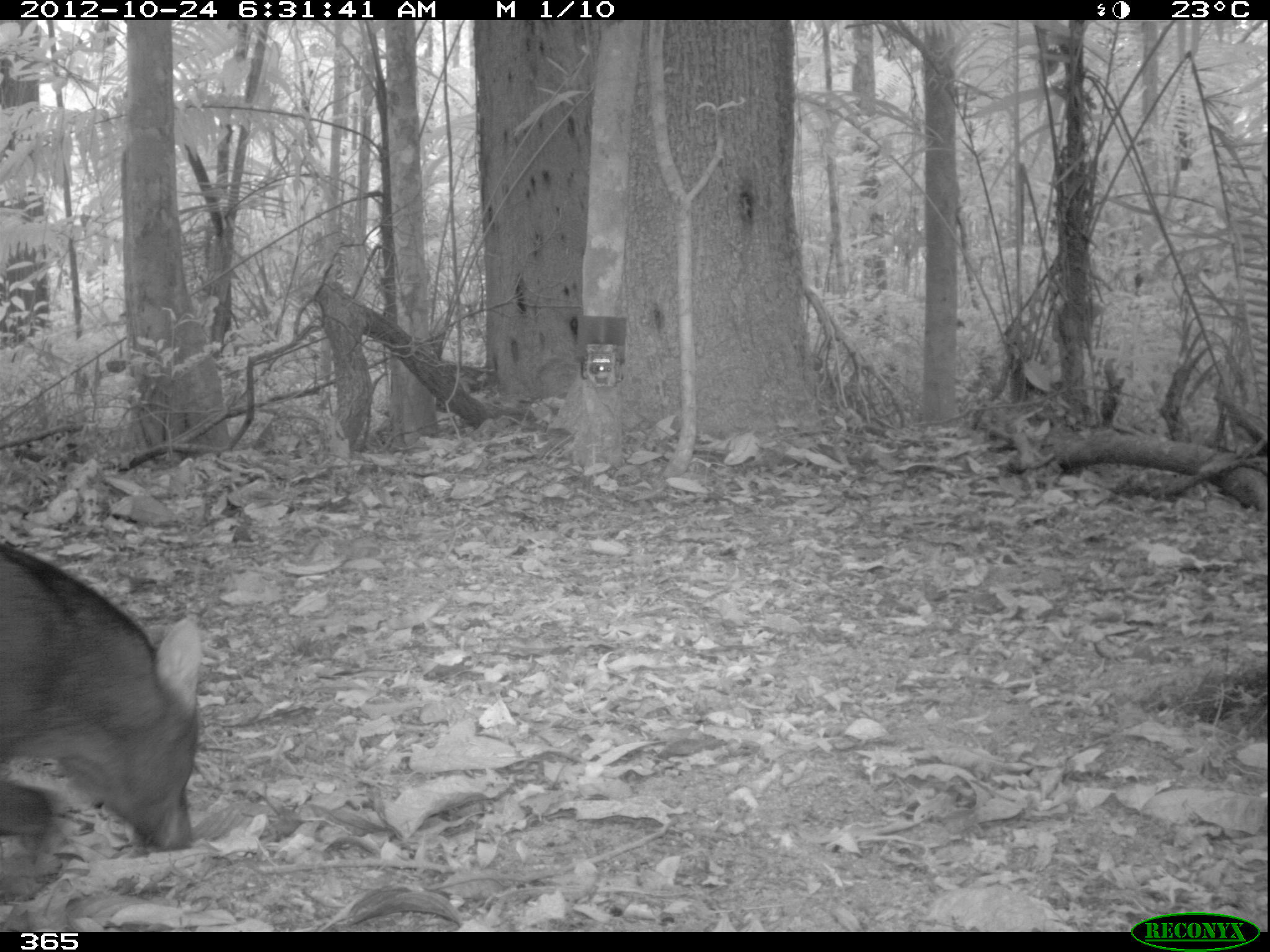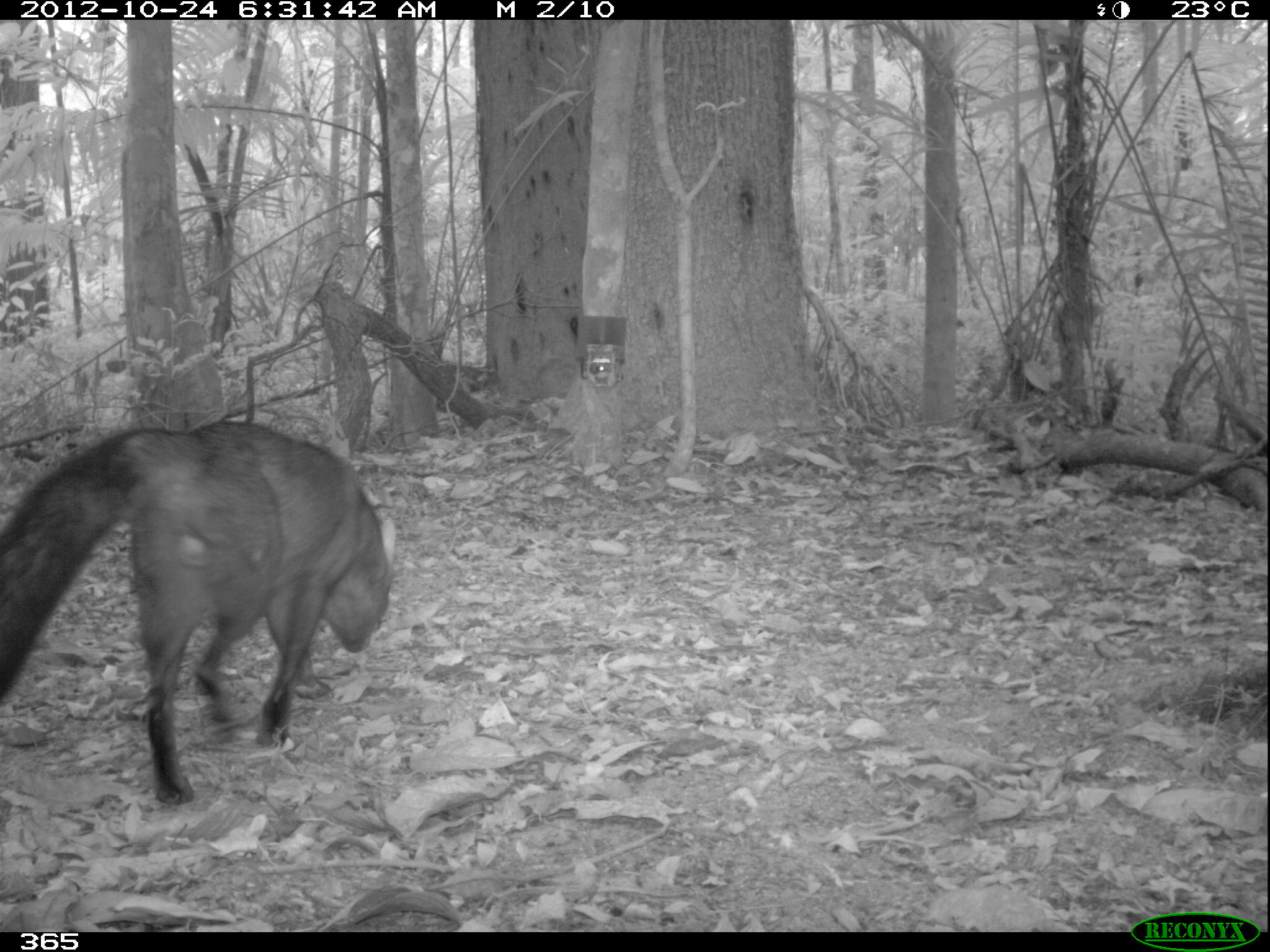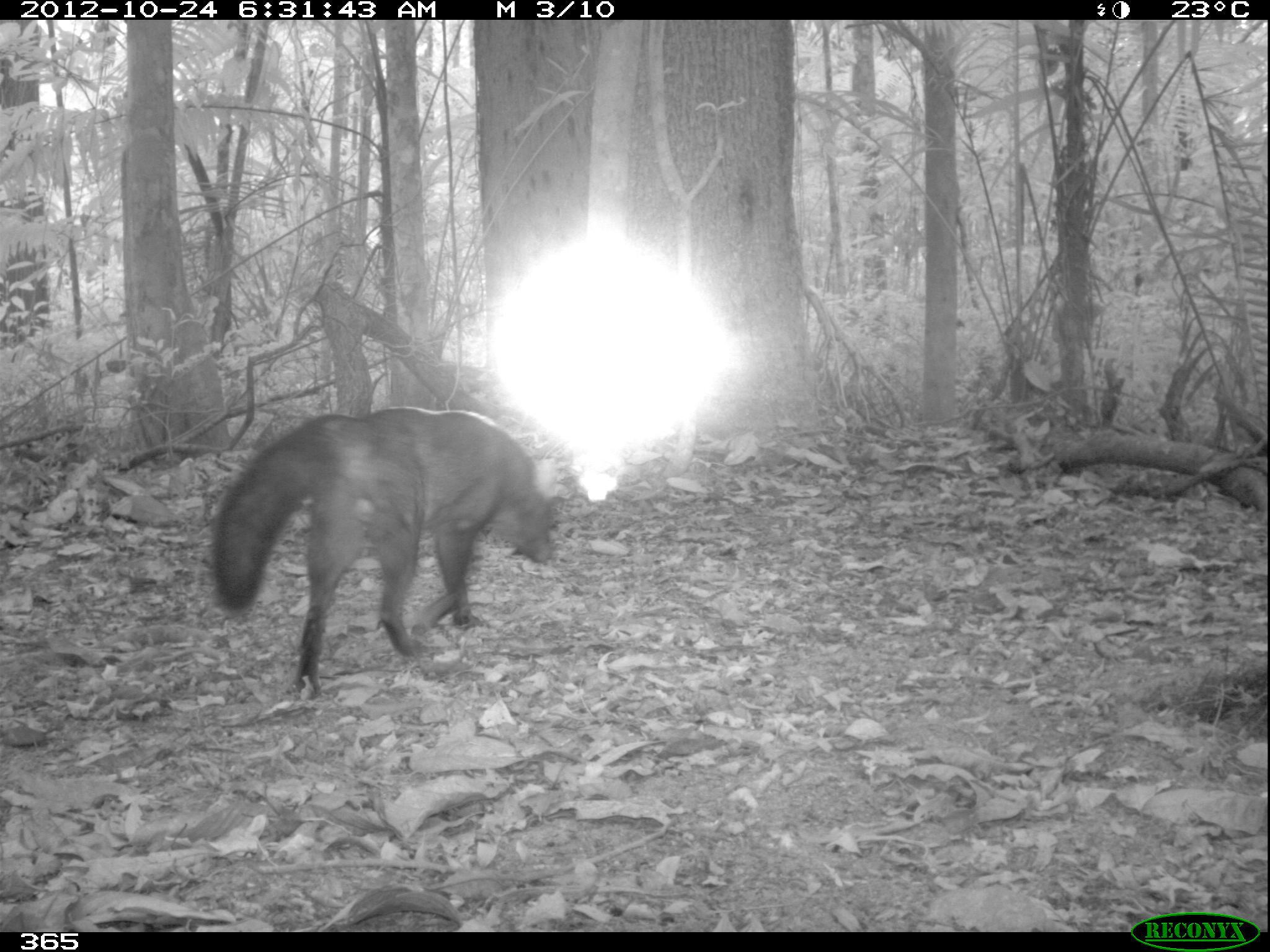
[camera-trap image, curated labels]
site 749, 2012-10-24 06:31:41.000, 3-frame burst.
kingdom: Animalia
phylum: Chordata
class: Mammalia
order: Carnivora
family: Canidae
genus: Atelocynus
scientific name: Atelocynus microtis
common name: short-eared dog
Atelocynus microtis (short-eared dog).